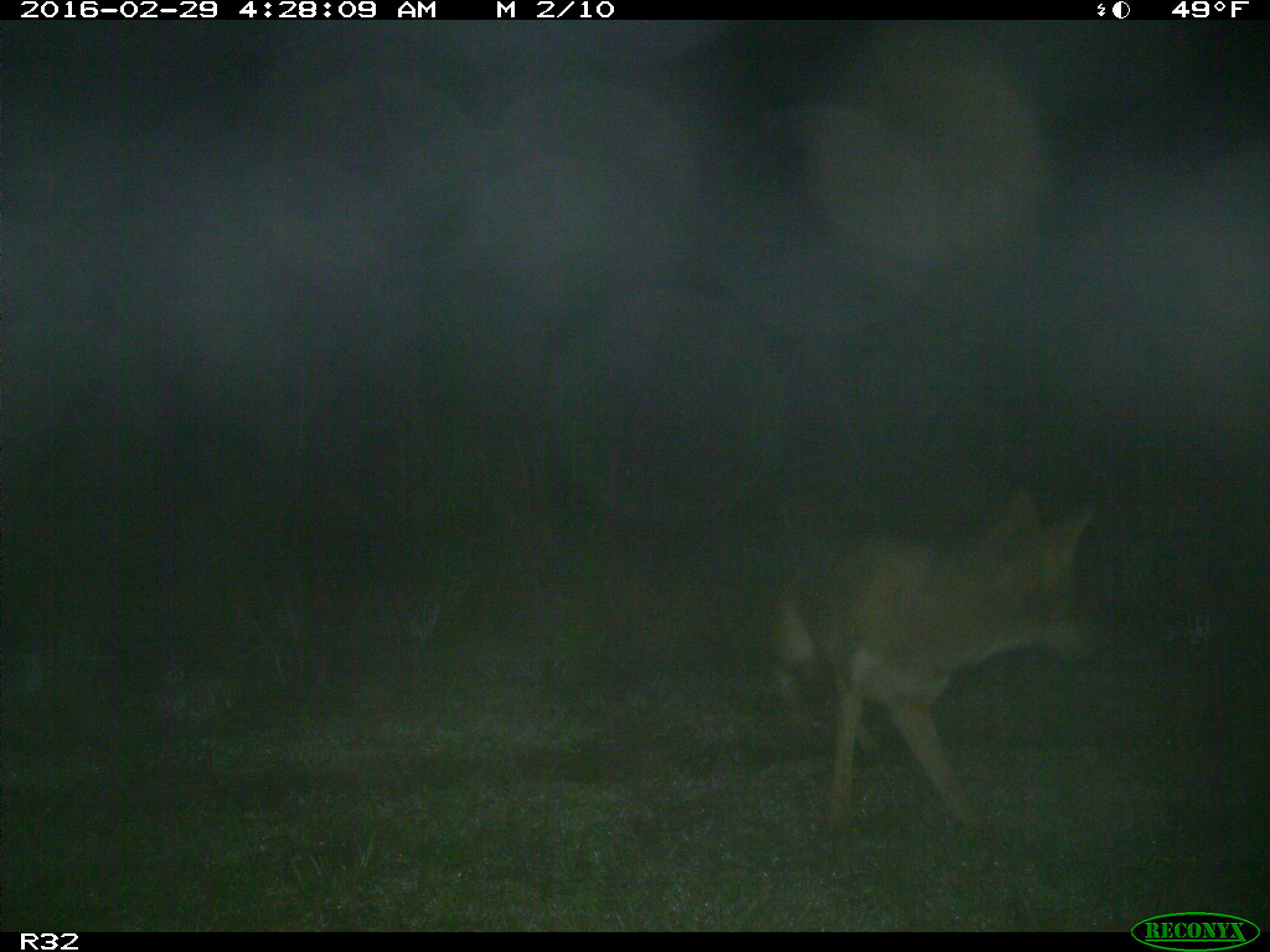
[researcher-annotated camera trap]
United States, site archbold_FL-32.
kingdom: Animalia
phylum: Chordata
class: Mammalia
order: Carnivora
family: Canidae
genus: Canis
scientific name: Canis latrans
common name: coyote